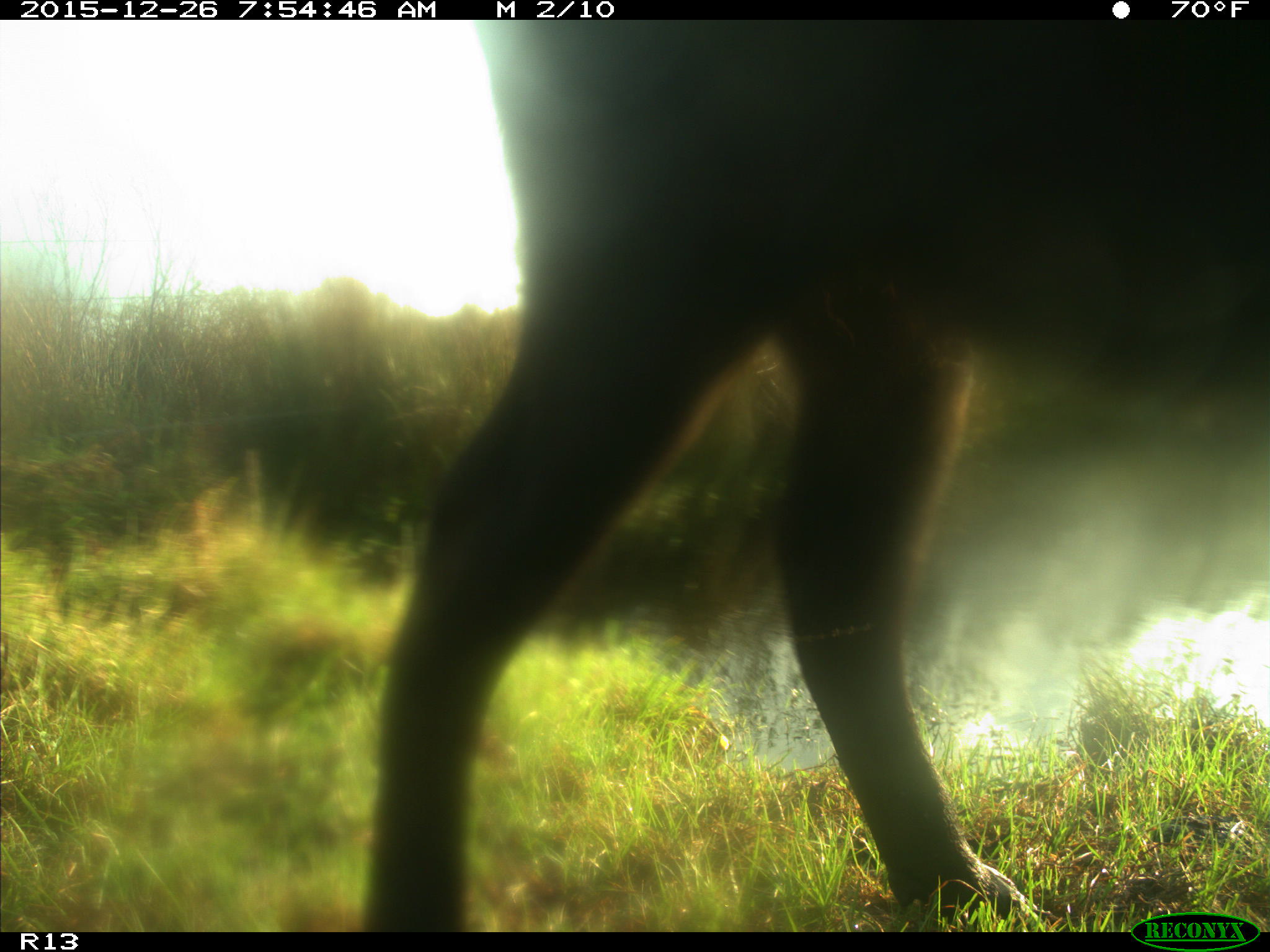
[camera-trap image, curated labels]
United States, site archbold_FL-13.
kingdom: Animalia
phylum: Chordata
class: Mammalia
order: Artiodactyla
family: Bovidae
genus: Bos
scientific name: Bos taurus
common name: domestic cow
Bos taurus (domestic cow).